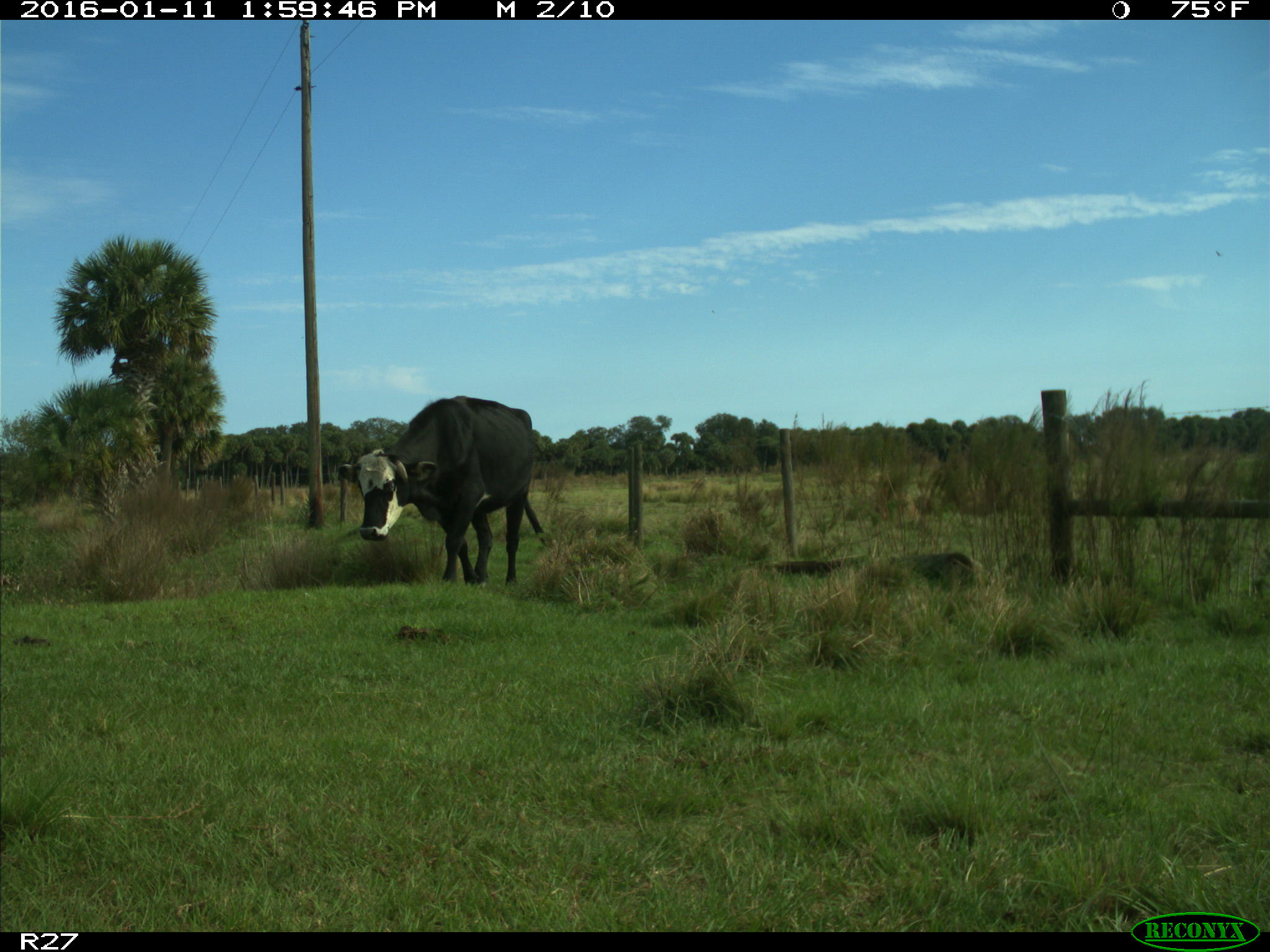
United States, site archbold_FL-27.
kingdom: Animalia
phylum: Chordata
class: Mammalia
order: Artiodactyla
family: Bovidae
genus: Bos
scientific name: Bos taurus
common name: domestic cow